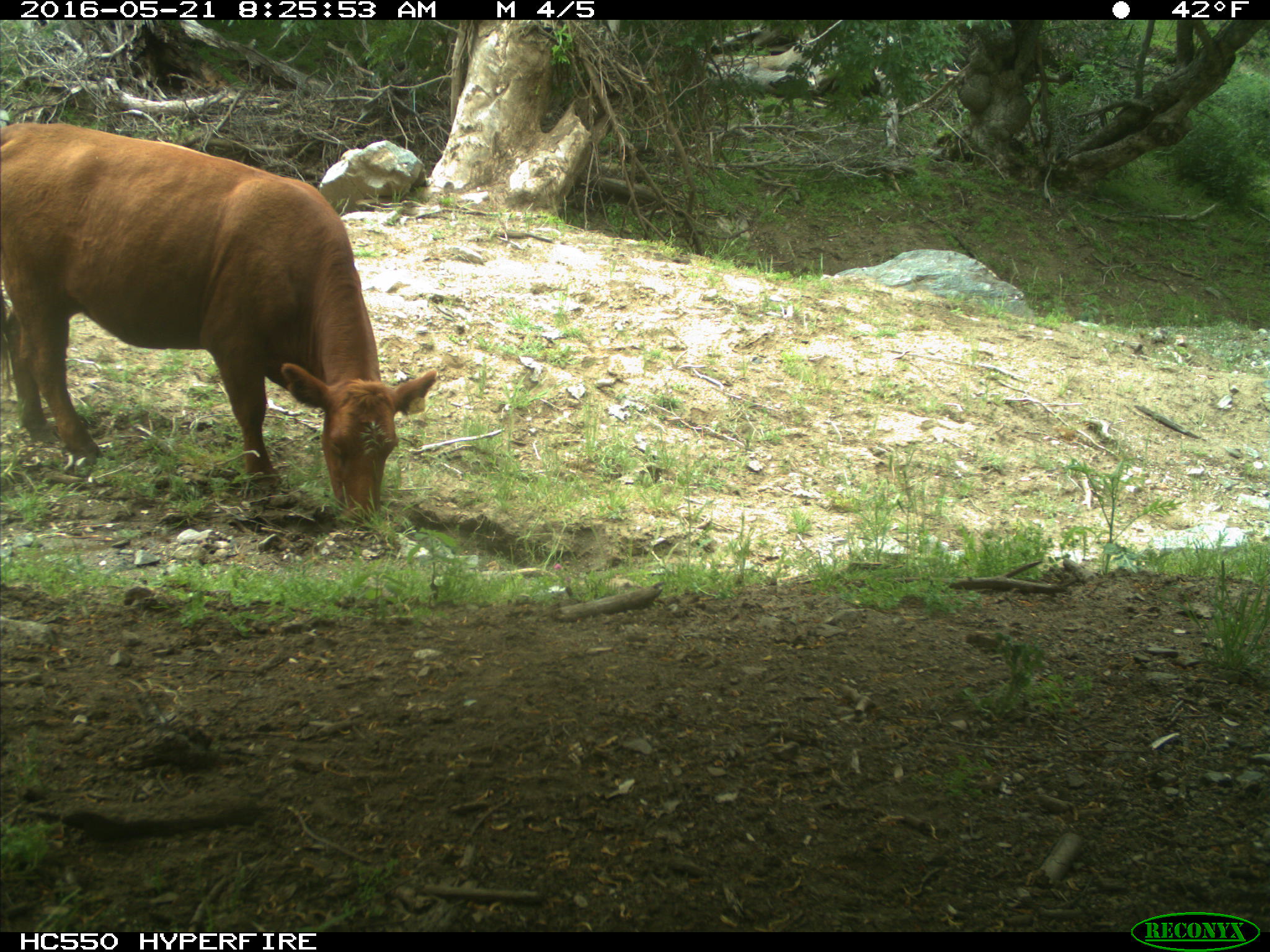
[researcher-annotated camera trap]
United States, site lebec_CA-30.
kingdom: Animalia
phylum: Chordata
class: Mammalia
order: Artiodactyla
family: Bovidae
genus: Bos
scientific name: Bos taurus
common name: domestic cow